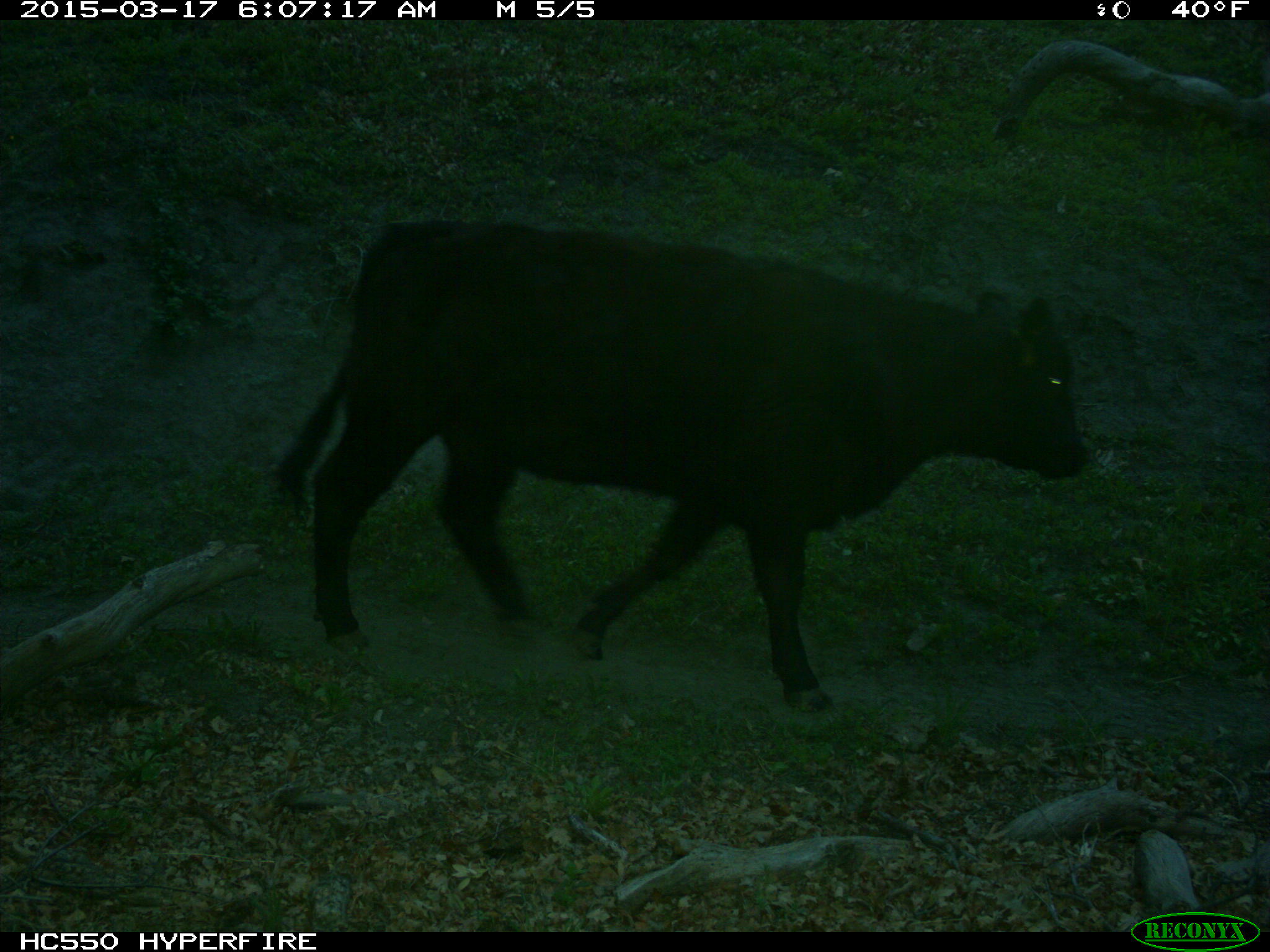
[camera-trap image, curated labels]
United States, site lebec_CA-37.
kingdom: Animalia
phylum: Chordata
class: Mammalia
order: Artiodactyla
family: Bovidae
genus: Bos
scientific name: Bos taurus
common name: domestic cow